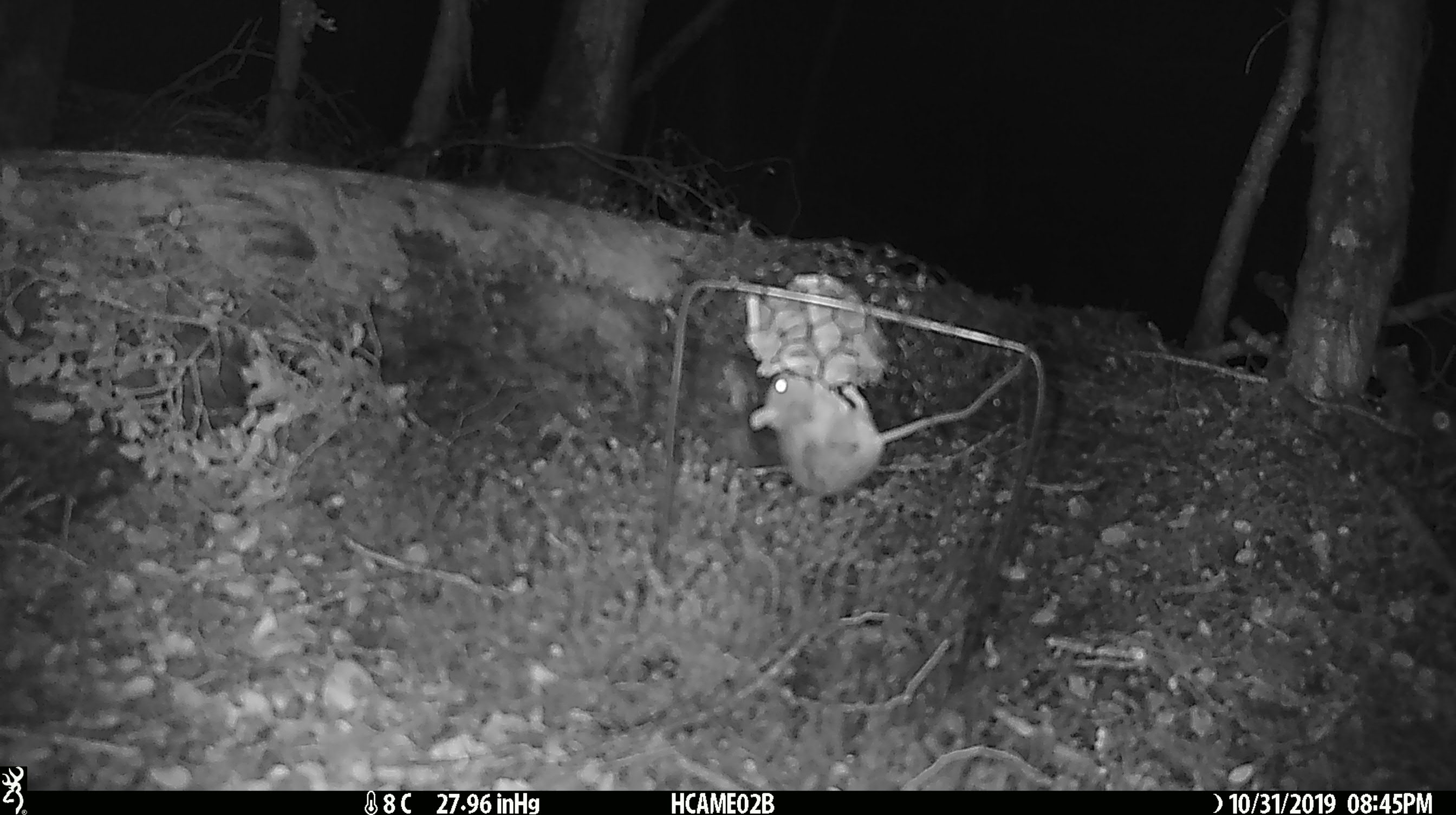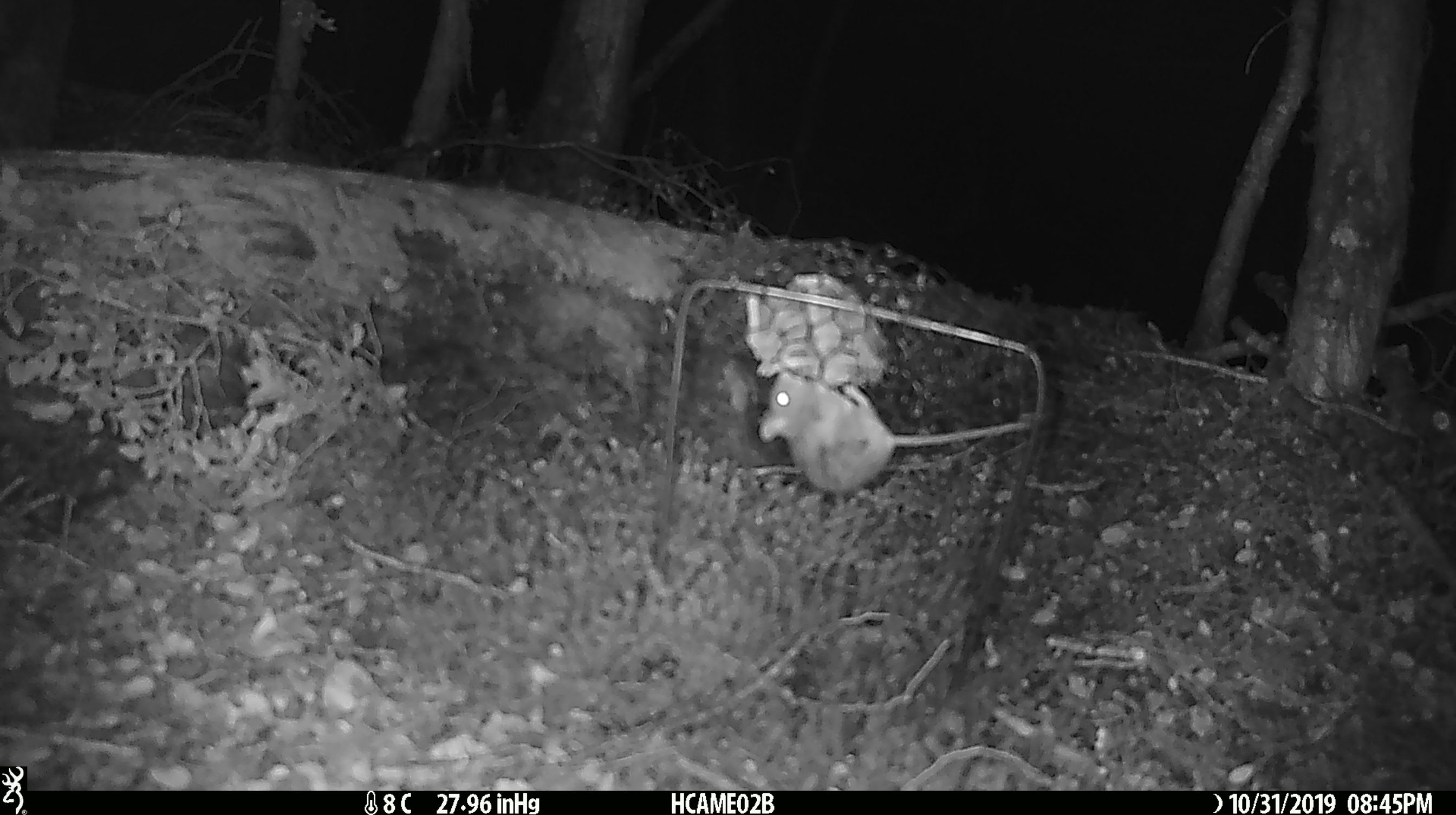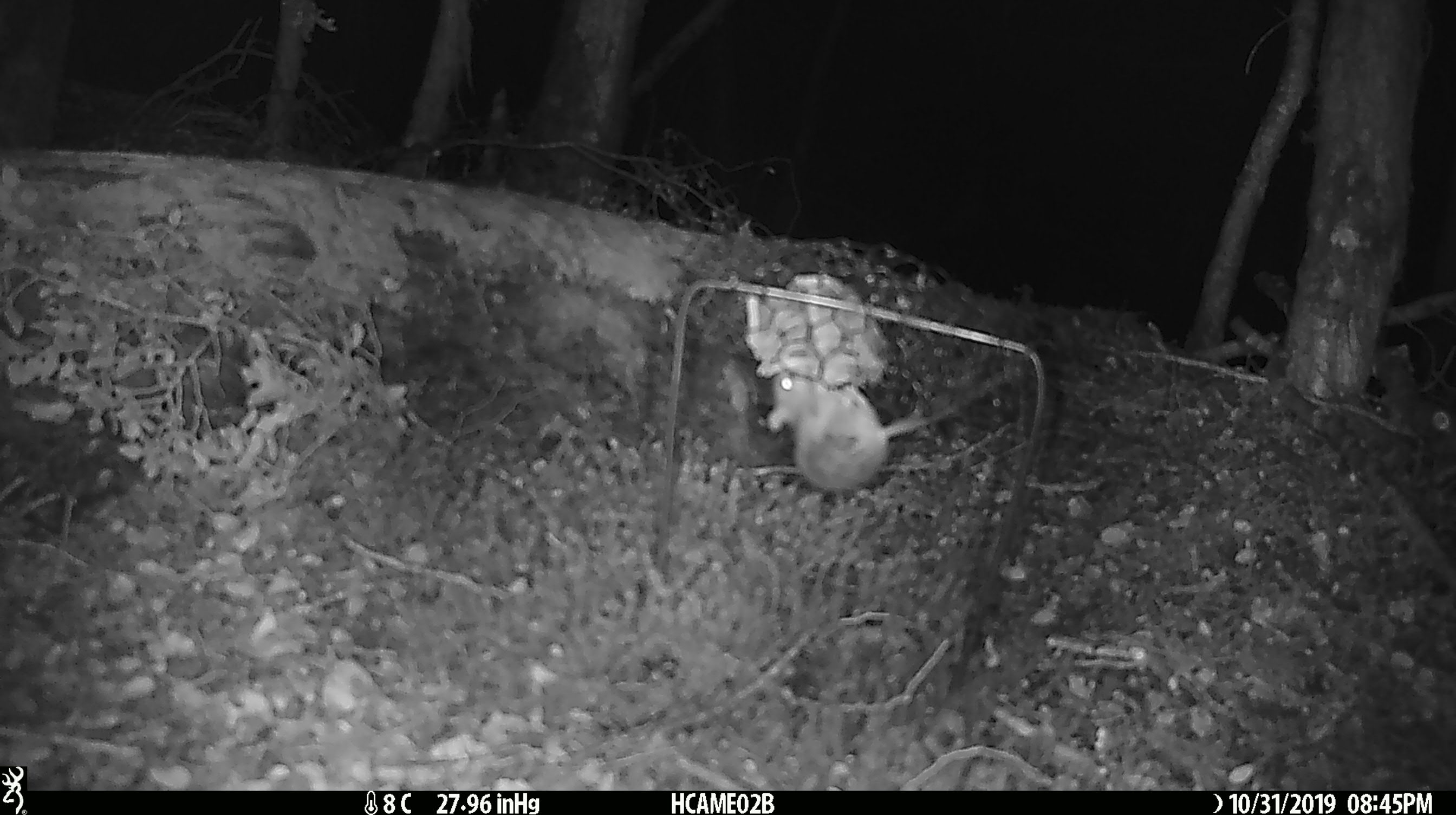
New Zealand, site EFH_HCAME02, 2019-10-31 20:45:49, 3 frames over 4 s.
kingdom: Animalia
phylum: Chordata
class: Mammalia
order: Rodentia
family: Muridae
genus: Mus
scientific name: Mus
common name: mouse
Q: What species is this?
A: Mouse (Mus).